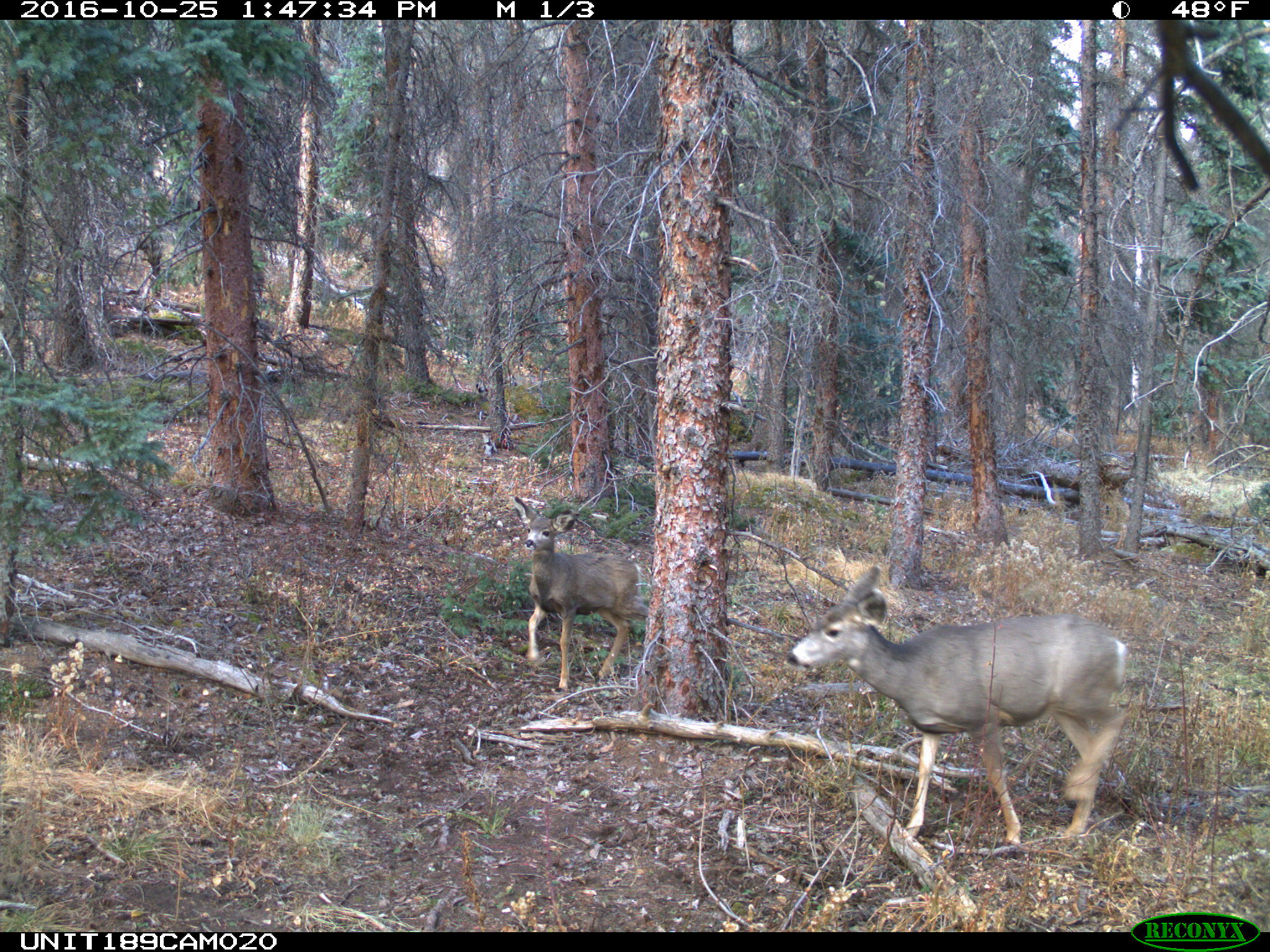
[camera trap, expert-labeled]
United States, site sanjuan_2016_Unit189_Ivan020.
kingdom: Animalia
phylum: Chordata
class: Mammalia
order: Artiodactyla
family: Cervidae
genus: Odocoileus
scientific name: Odocoileus hemionus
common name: mule deer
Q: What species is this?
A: Odocoileus hemionus (mule deer).